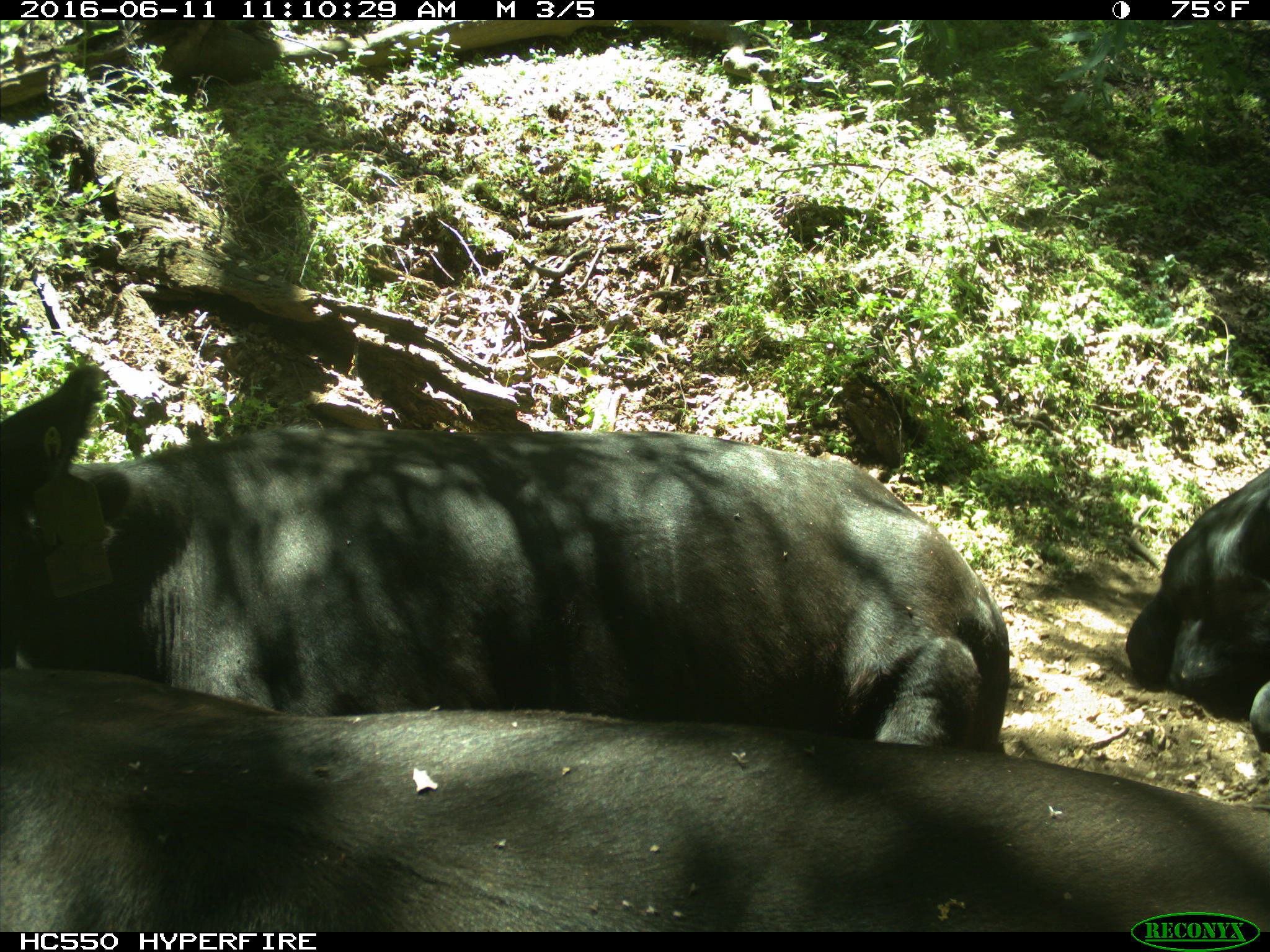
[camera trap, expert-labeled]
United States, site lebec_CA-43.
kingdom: Animalia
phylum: Chordata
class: Mammalia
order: Artiodactyla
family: Bovidae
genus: Bos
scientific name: Bos taurus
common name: domestic cow